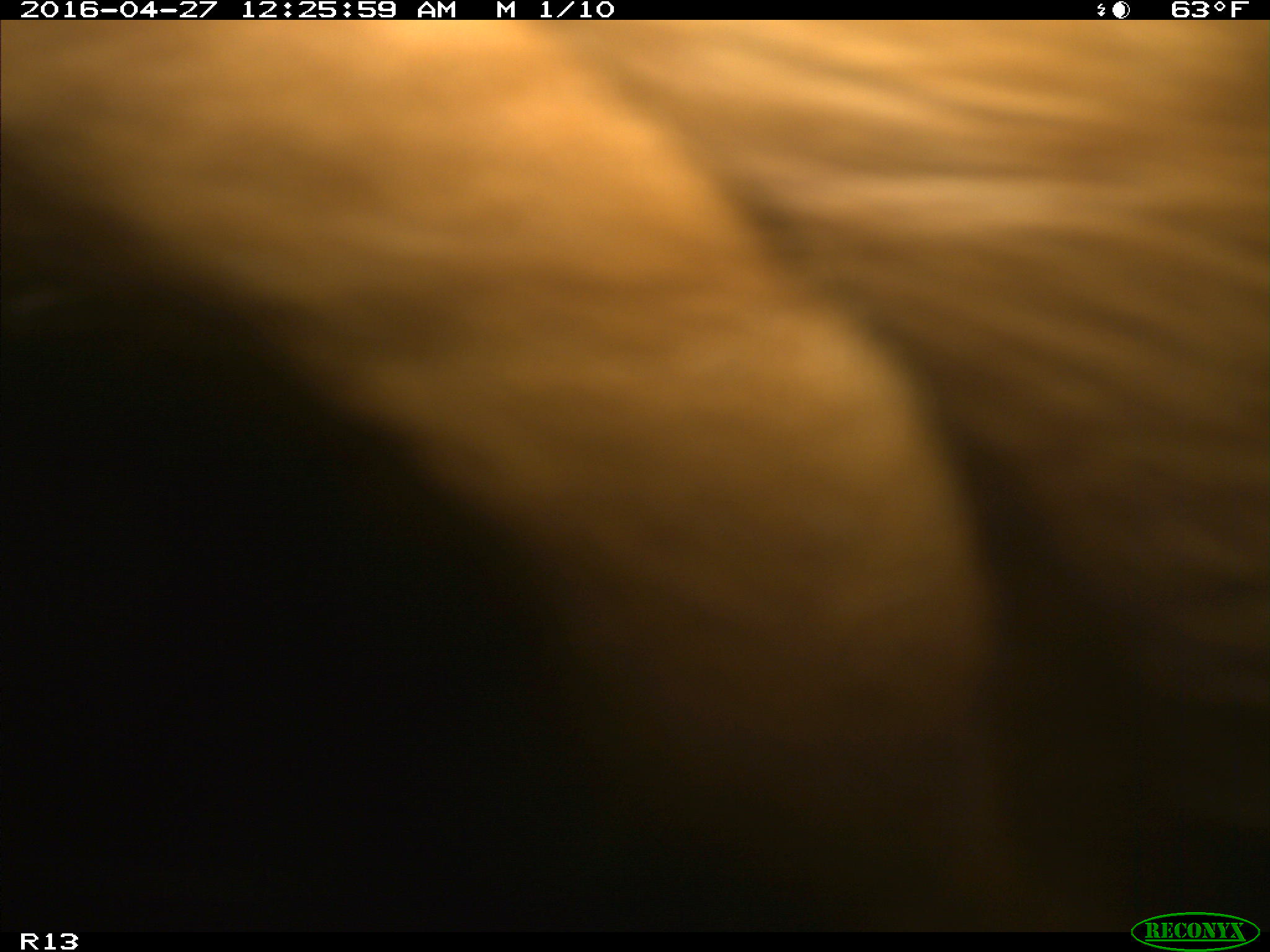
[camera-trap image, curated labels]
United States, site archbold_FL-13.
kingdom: Animalia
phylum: Chordata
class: Mammalia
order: Artiodactyla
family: Bovidae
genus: Bos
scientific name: Bos taurus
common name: domestic cow